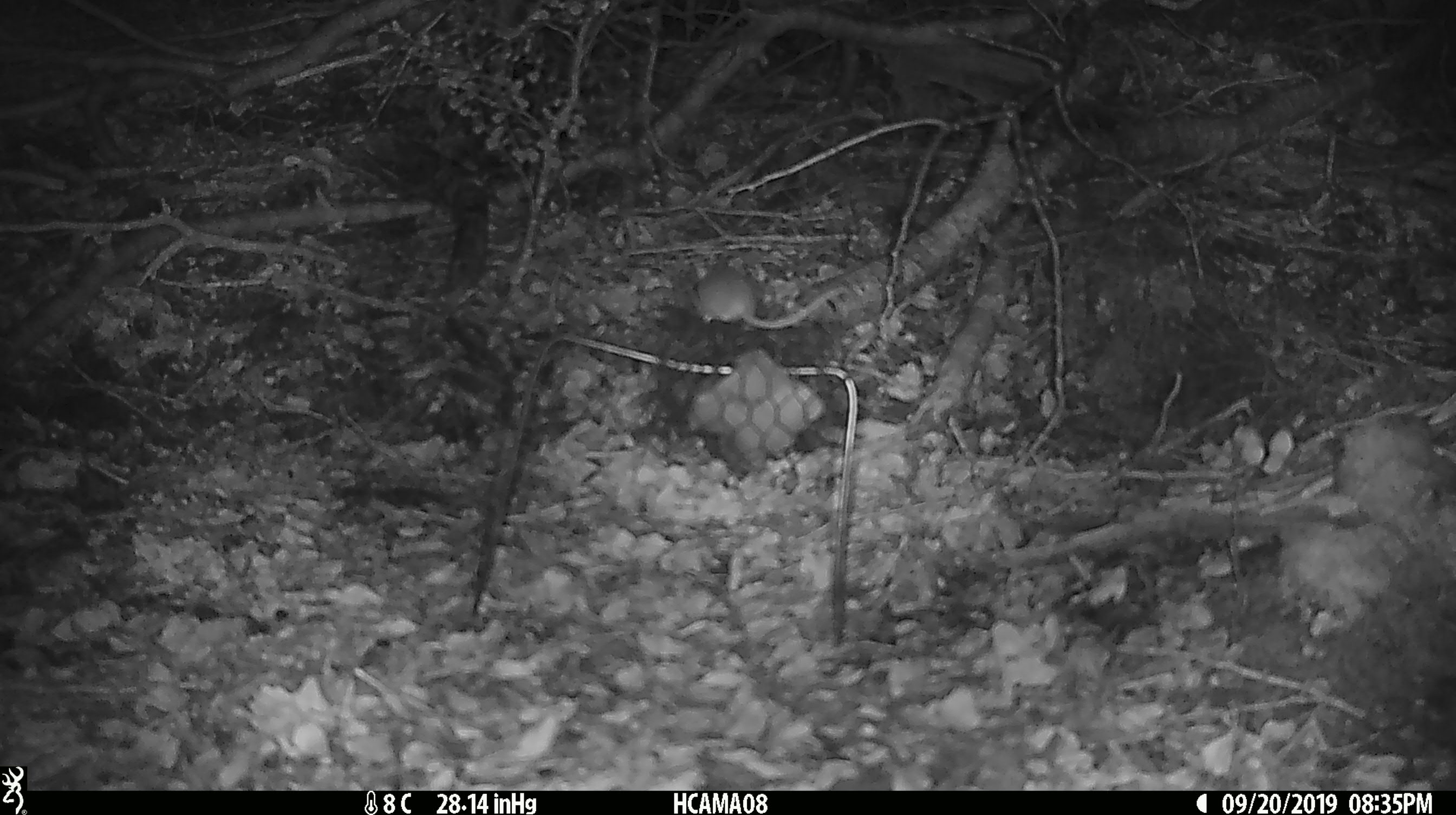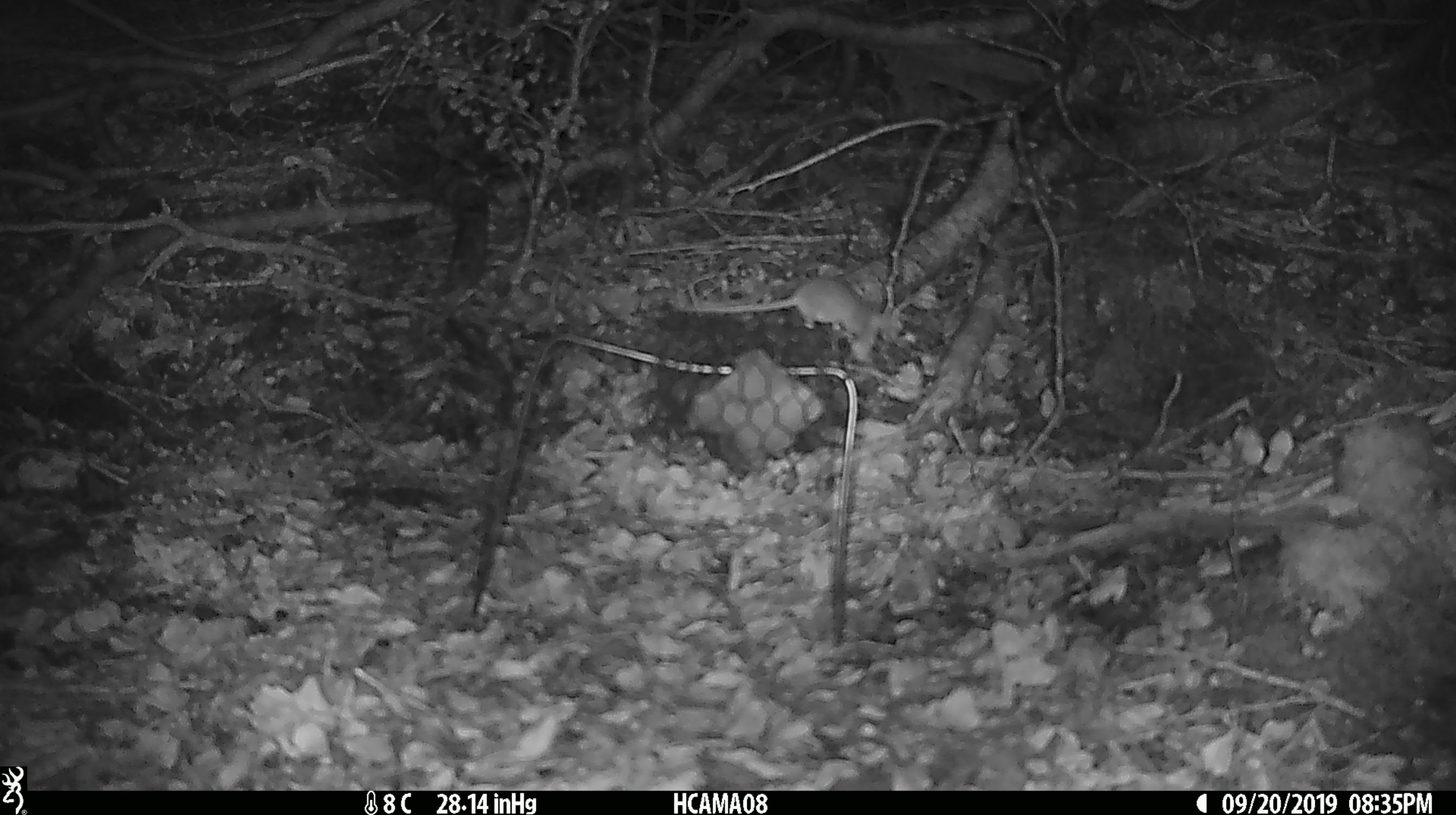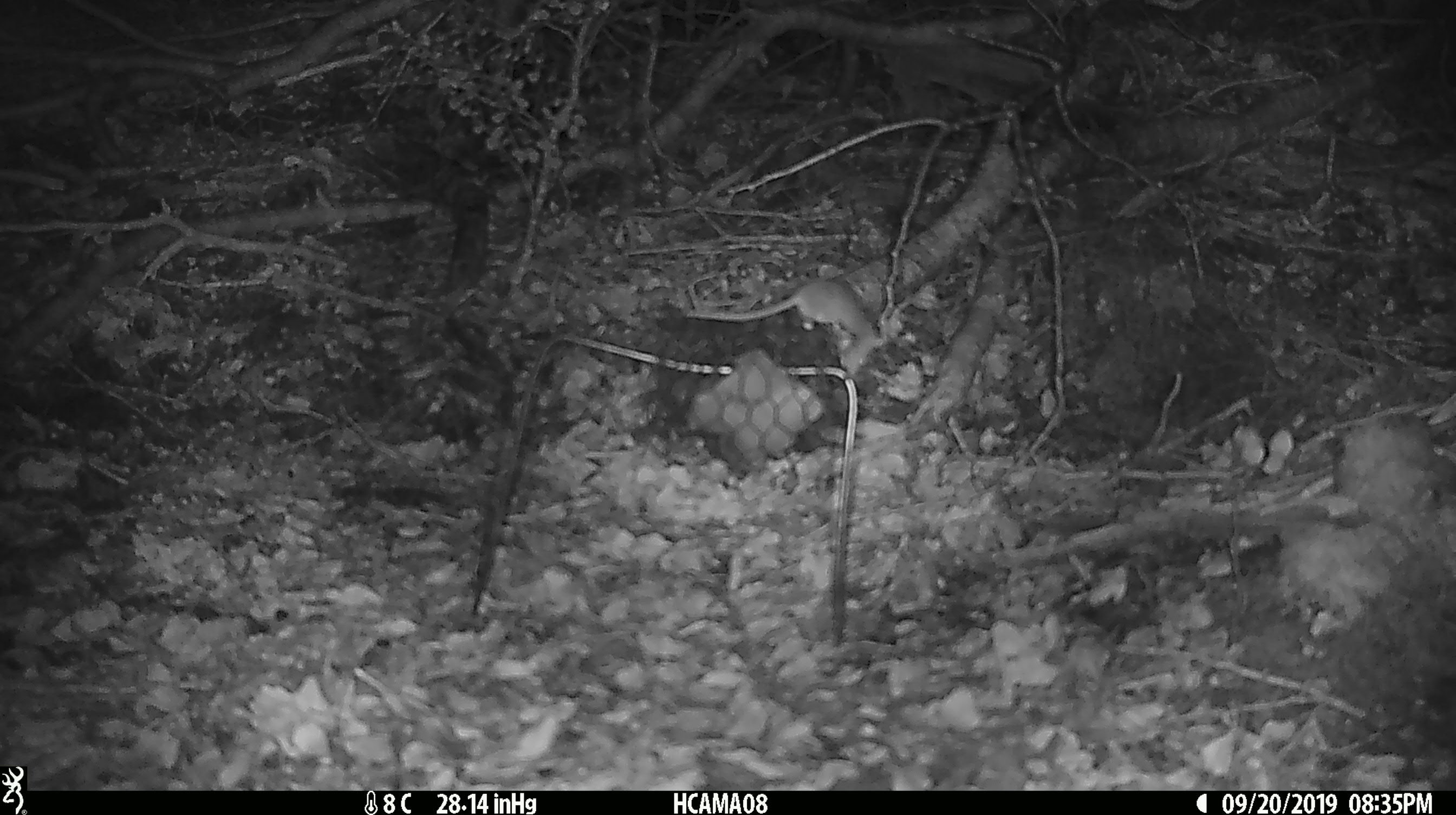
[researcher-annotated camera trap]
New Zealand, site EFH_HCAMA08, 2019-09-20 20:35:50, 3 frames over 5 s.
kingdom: Animalia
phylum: Chordata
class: Mammalia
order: Rodentia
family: Muridae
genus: Mus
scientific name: Mus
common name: mouse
Mouse (Mus).